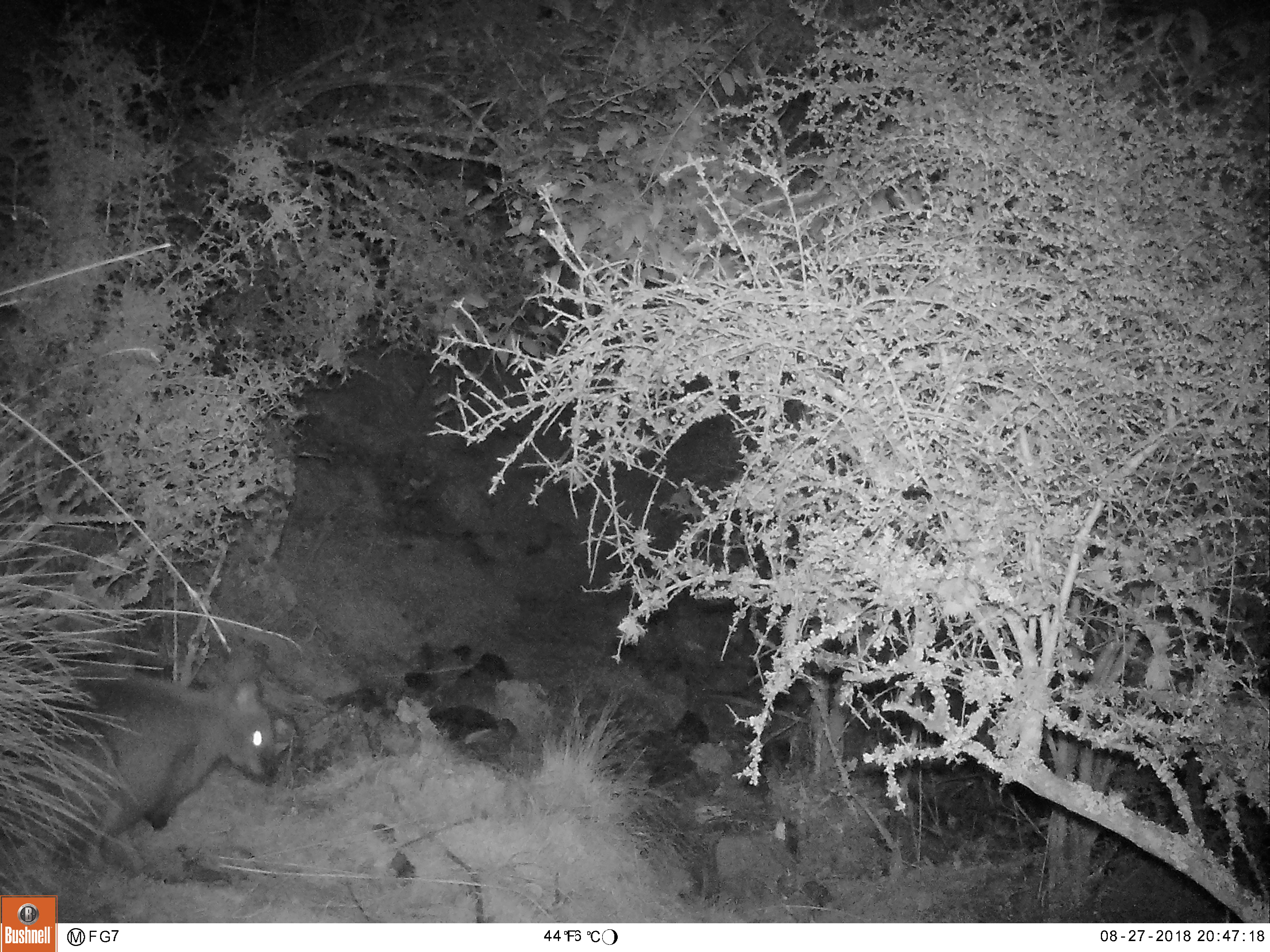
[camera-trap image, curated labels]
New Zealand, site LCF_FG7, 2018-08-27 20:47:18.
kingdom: Animalia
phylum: Chordata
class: Mammalia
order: Diprotodontia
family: Macropodidae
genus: Notamacropus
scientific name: Notamacropus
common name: wallaby